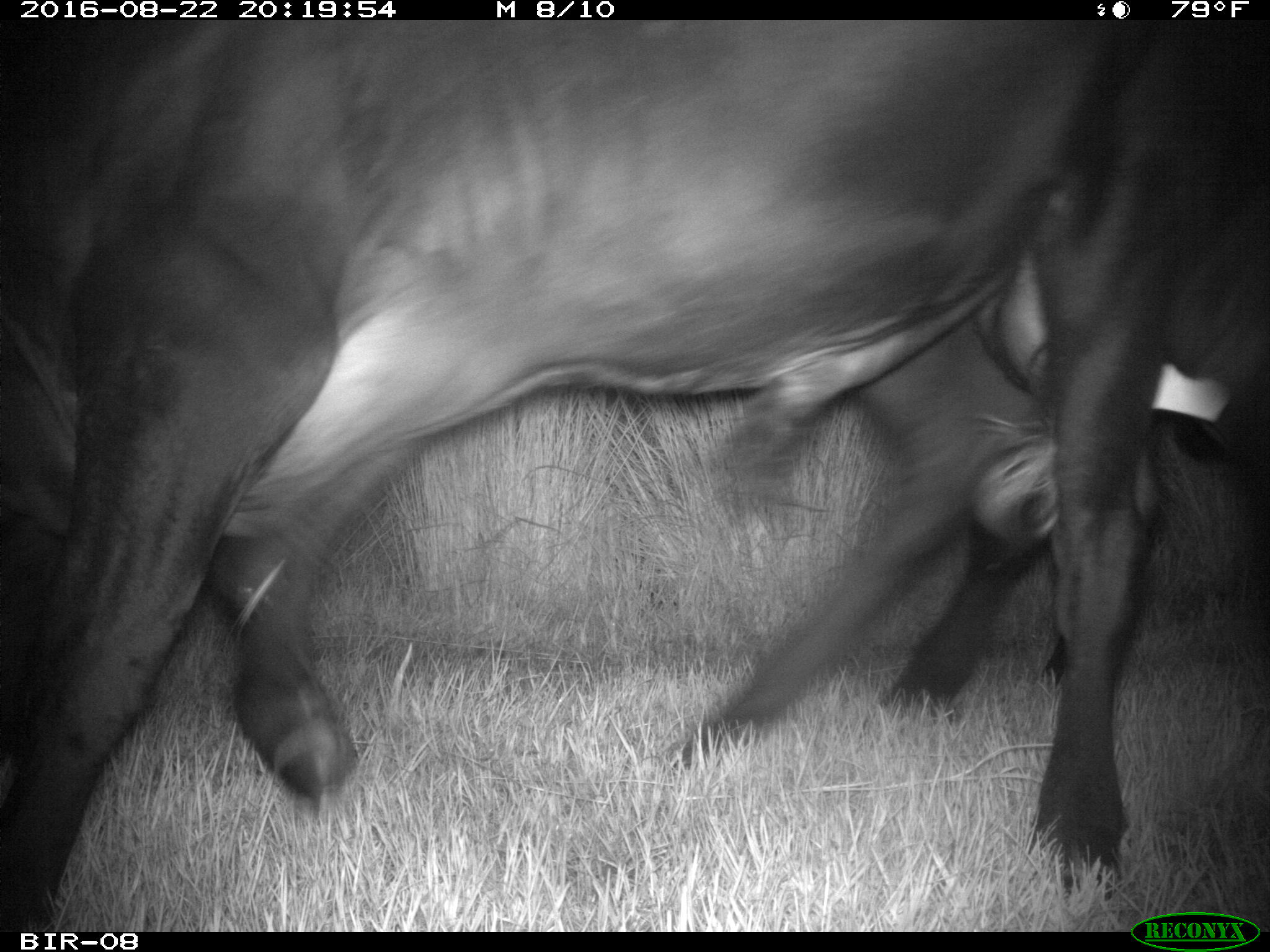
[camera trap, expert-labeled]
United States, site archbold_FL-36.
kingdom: Animalia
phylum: Chordata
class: Mammalia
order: Artiodactyla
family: Bovidae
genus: Bos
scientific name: Bos taurus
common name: domestic cow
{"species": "Bos taurus (domestic cow)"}